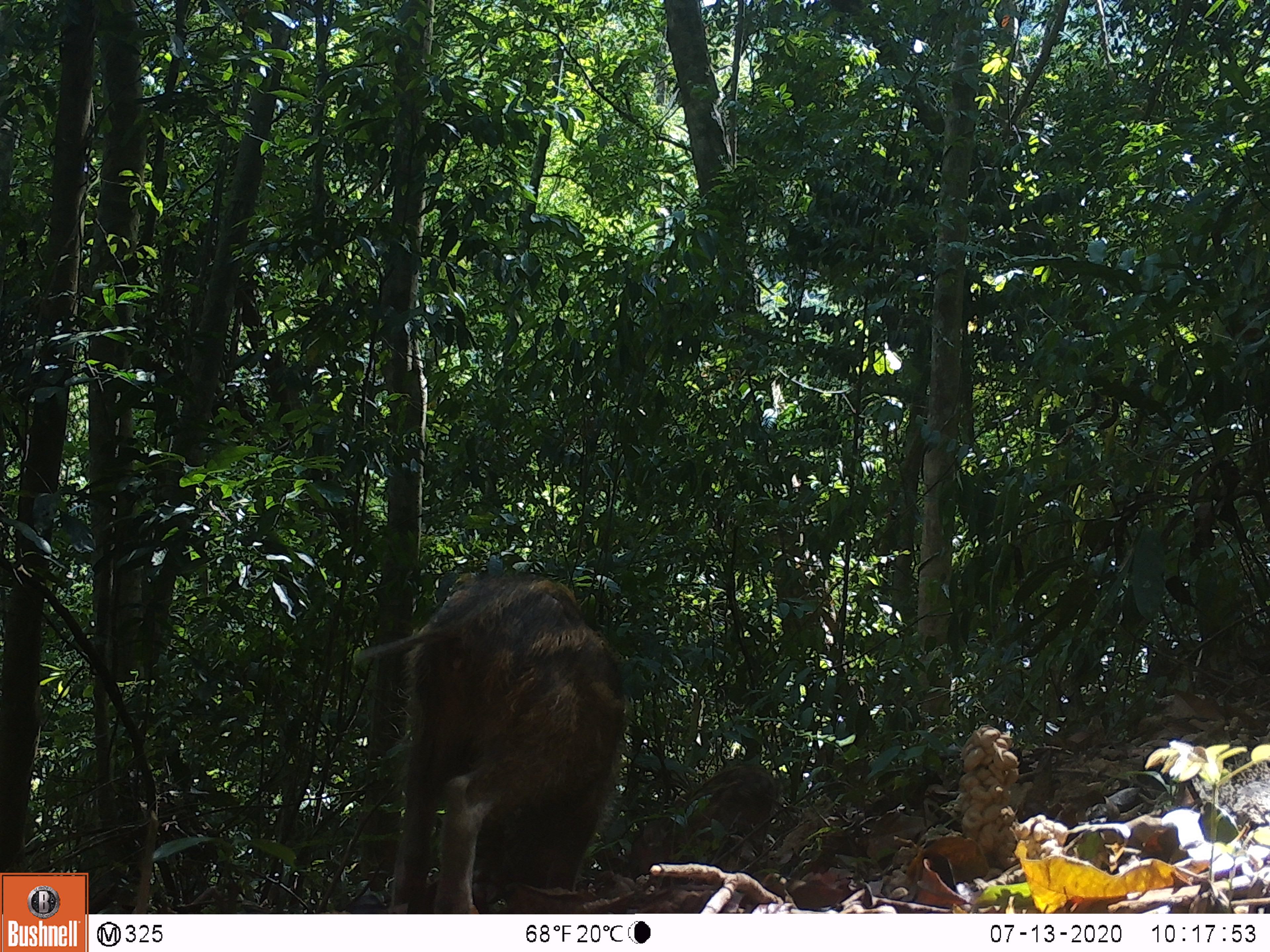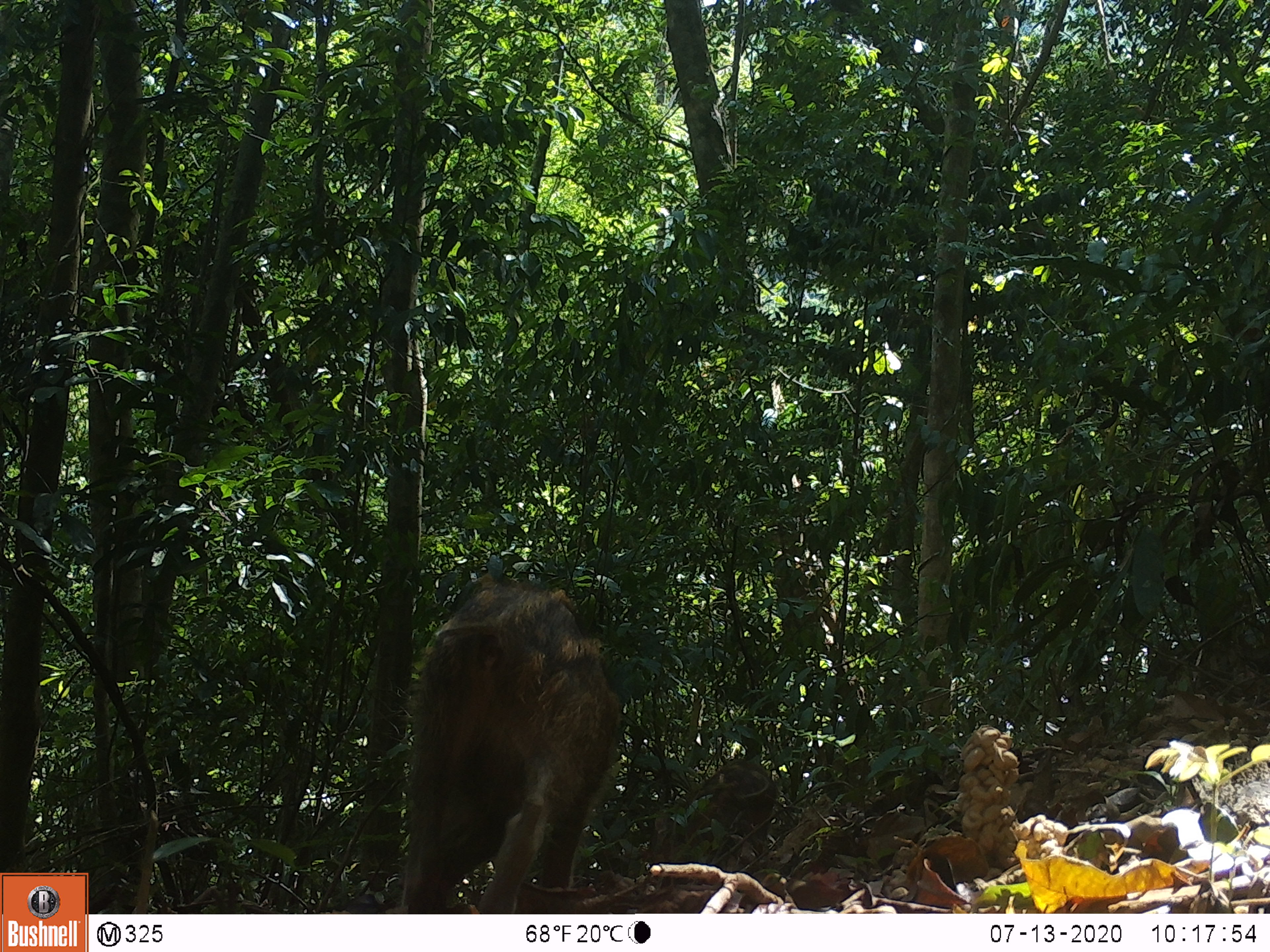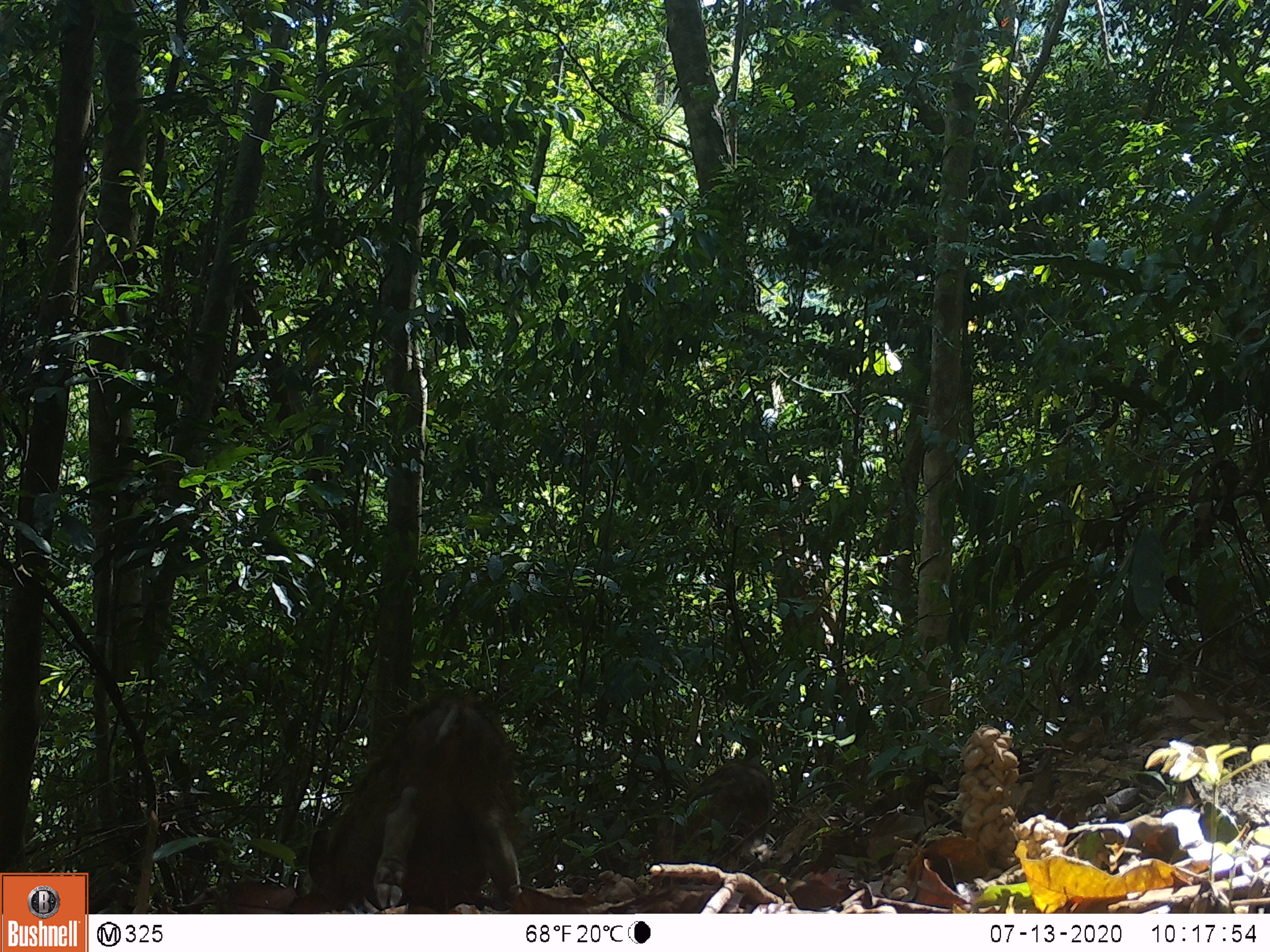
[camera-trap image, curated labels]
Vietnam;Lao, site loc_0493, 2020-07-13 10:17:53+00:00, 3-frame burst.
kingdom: Animalia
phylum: Chordata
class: Mammalia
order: Artiodactyla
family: Suidae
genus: Sus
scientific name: Sus scrofa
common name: eurasian wild pig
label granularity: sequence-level